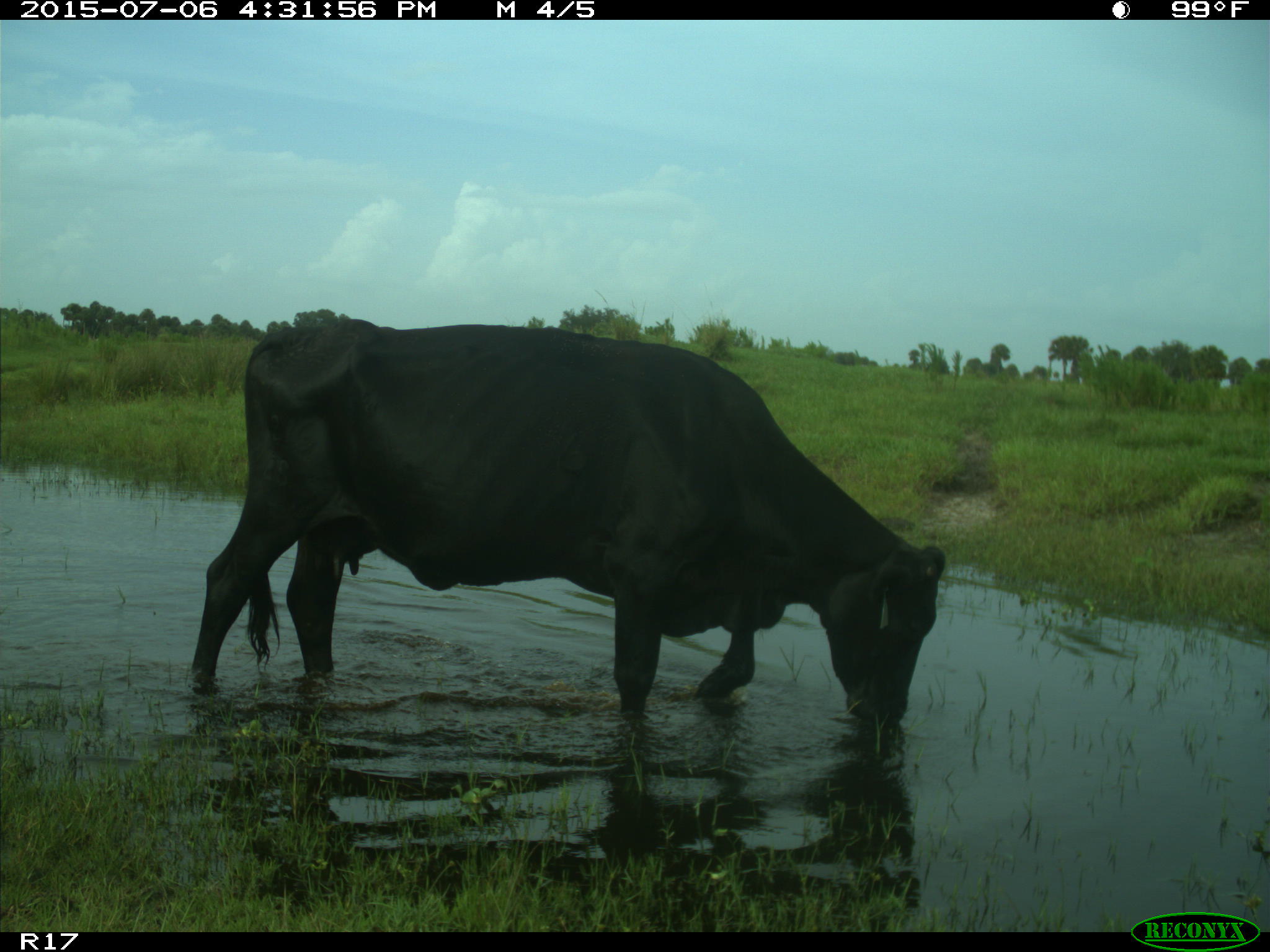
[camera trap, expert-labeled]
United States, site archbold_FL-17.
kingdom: Animalia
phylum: Chordata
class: Mammalia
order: Artiodactyla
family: Bovidae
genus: Bos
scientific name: Bos taurus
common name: domestic cow